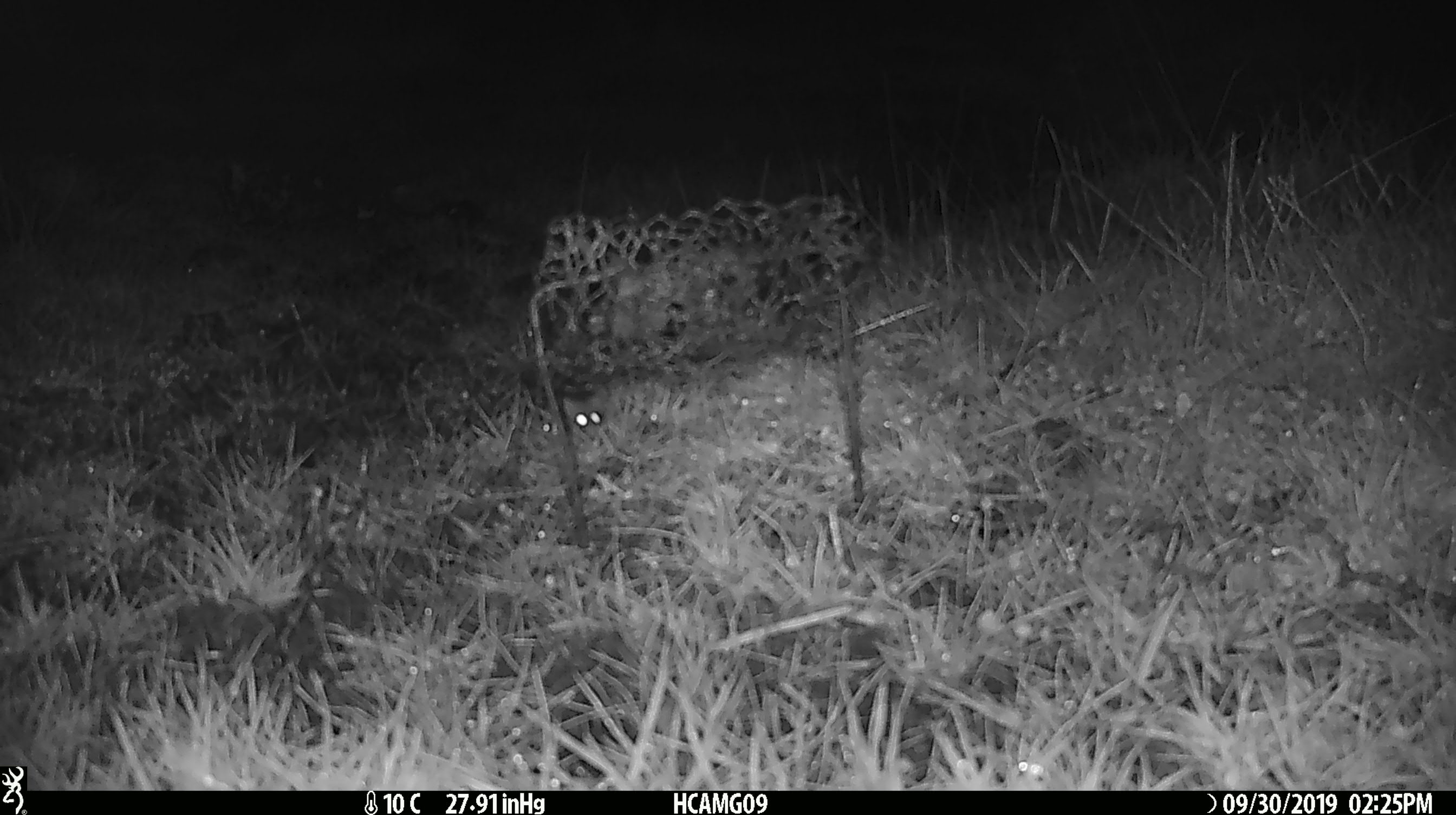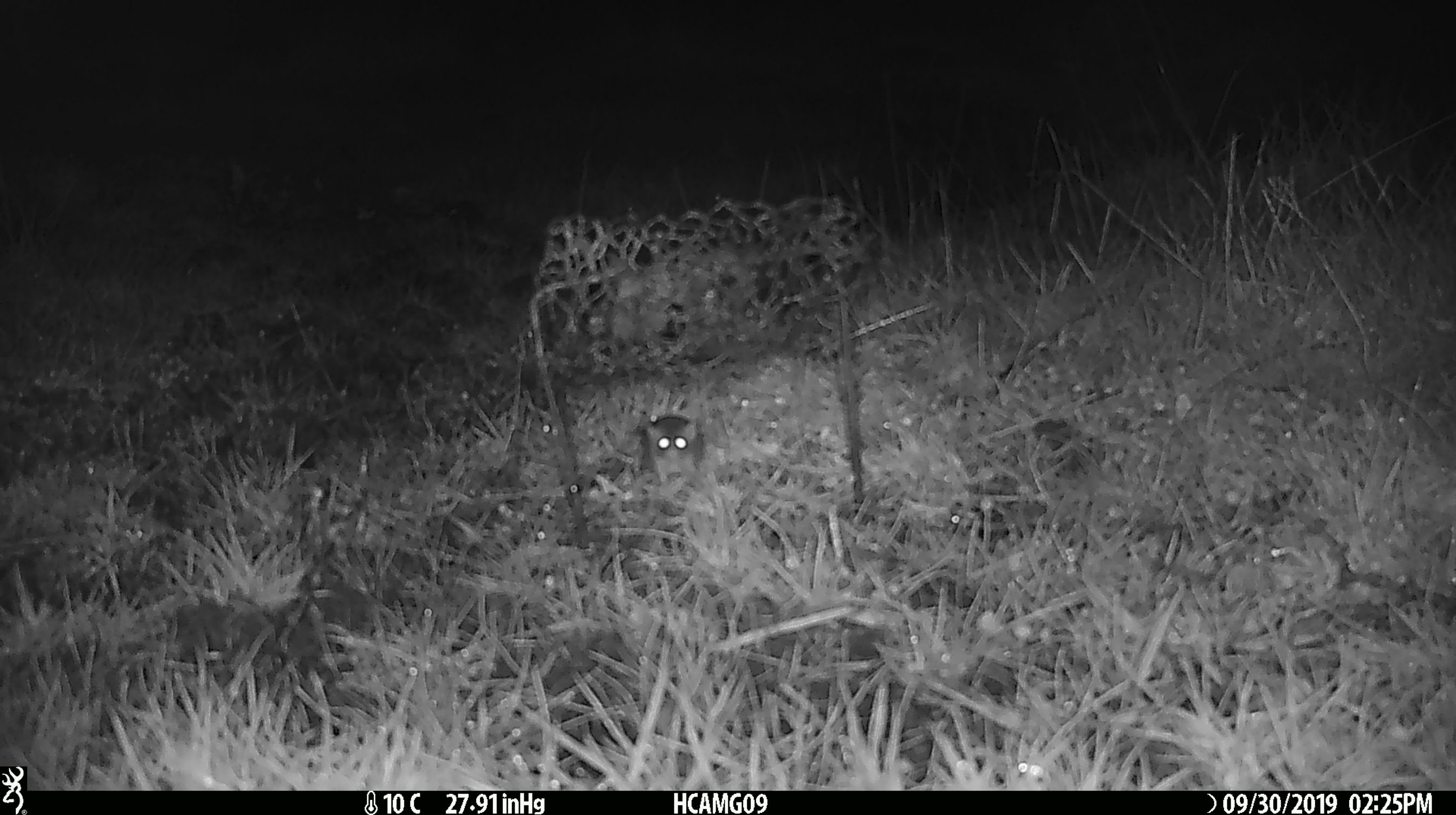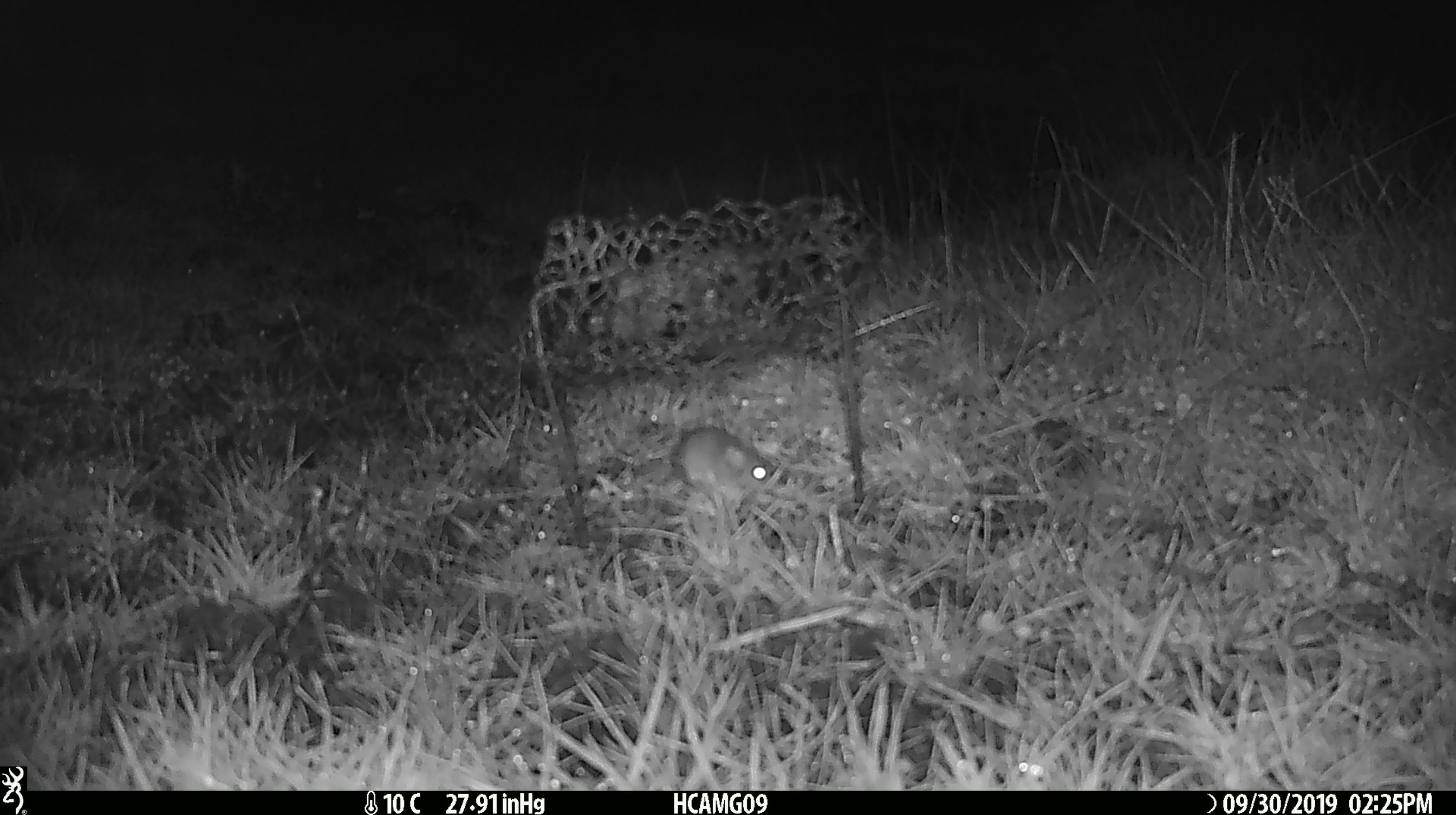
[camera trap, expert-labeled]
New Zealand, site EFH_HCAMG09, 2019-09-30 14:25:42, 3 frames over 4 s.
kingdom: Animalia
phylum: Chordata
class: Mammalia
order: Rodentia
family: Muridae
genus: Mus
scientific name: Mus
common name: mouse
Mouse (Mus).